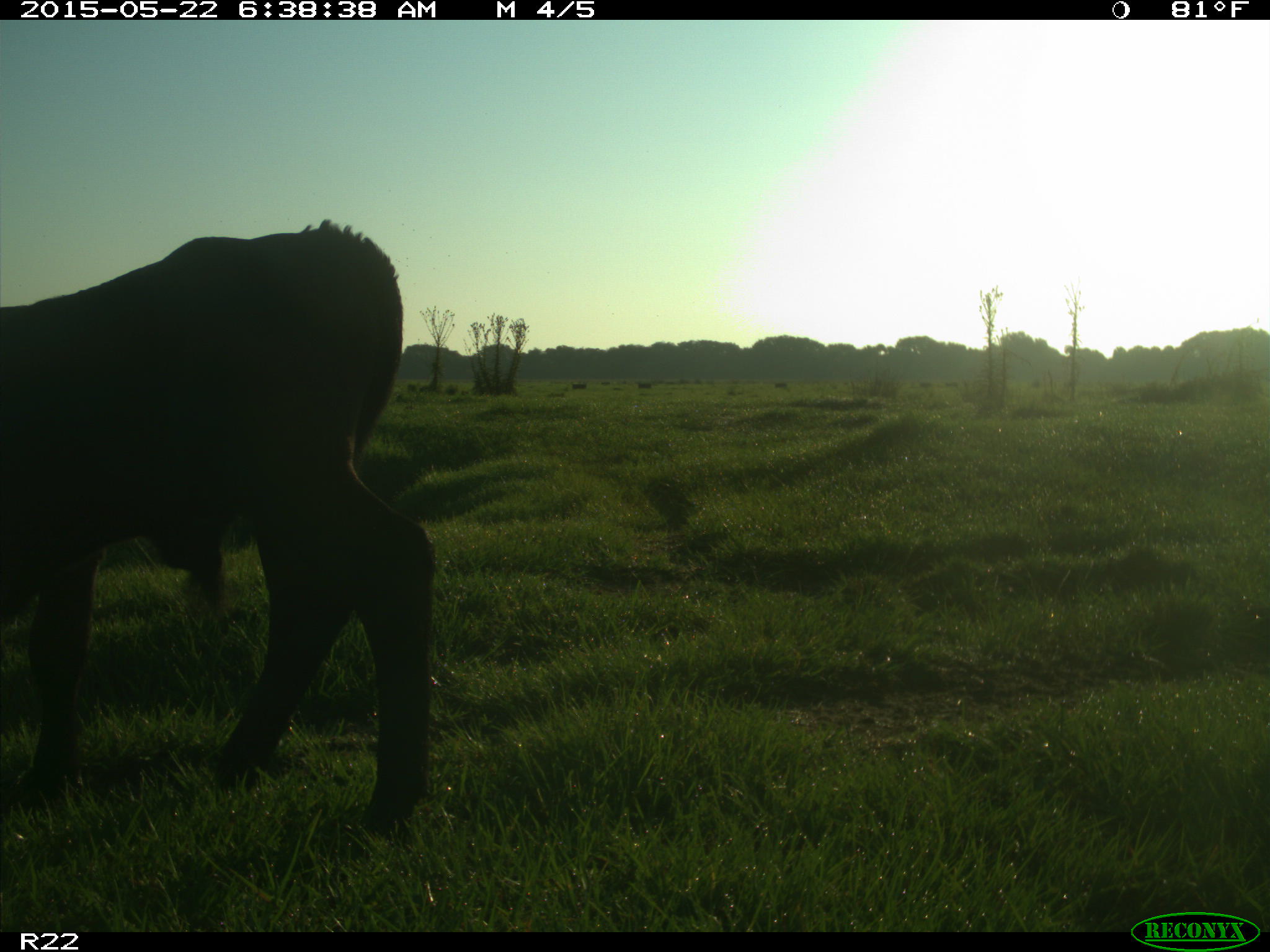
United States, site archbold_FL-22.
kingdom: Animalia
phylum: Chordata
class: Mammalia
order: Artiodactyla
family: Bovidae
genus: Bos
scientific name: Bos taurus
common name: domestic cow